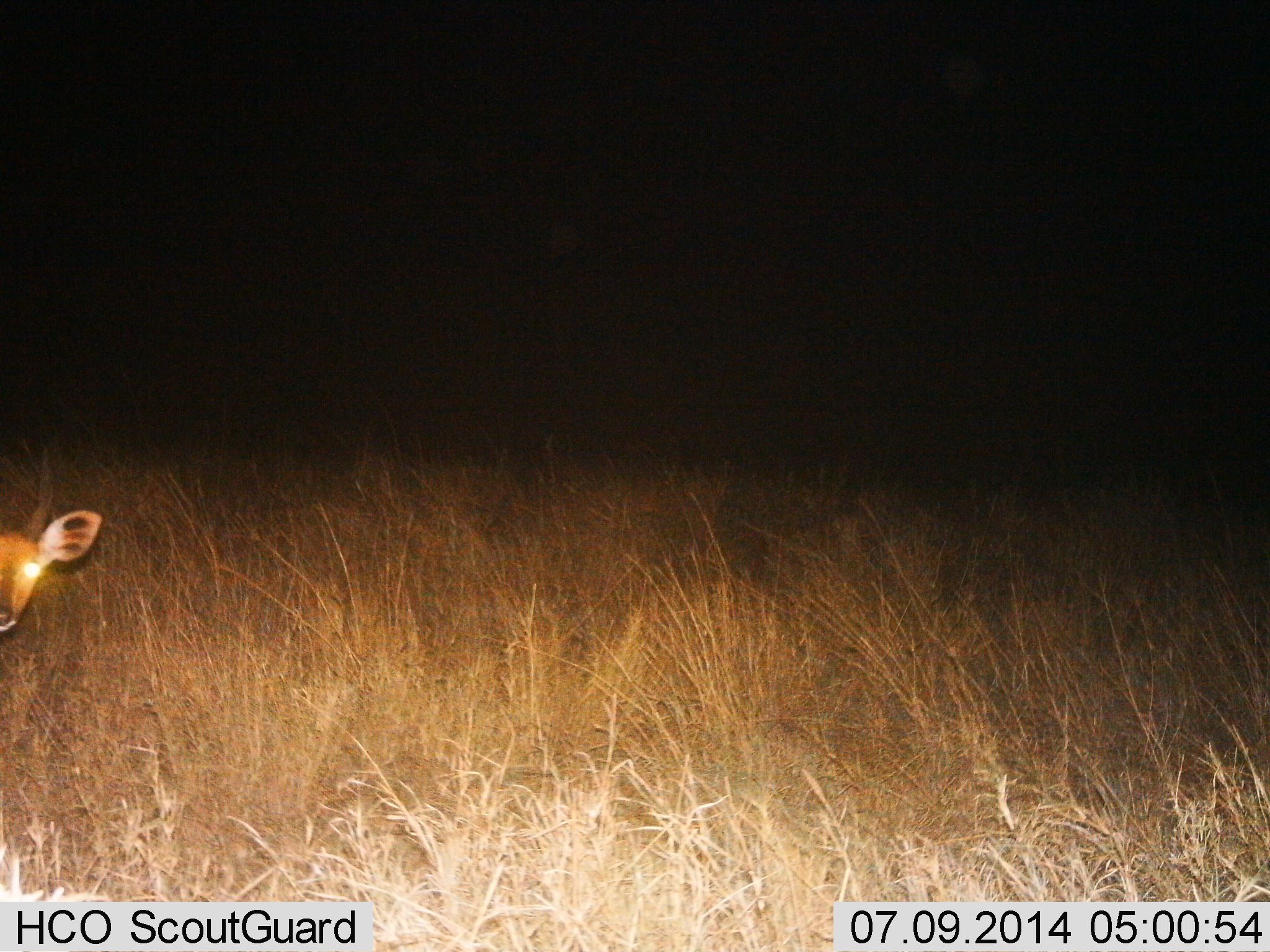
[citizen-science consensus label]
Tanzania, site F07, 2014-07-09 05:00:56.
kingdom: Animalia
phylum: Chordata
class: Mammalia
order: Artiodactyla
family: Bovidae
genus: Redunca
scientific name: Redunca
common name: reedbuck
Reedbuck (Redunca), count 1. Behavior (volunteer vote fractions): standing 100%, resting 0%, moving 0%, interacting 0%. Young present (vote fraction): 0%. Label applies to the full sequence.